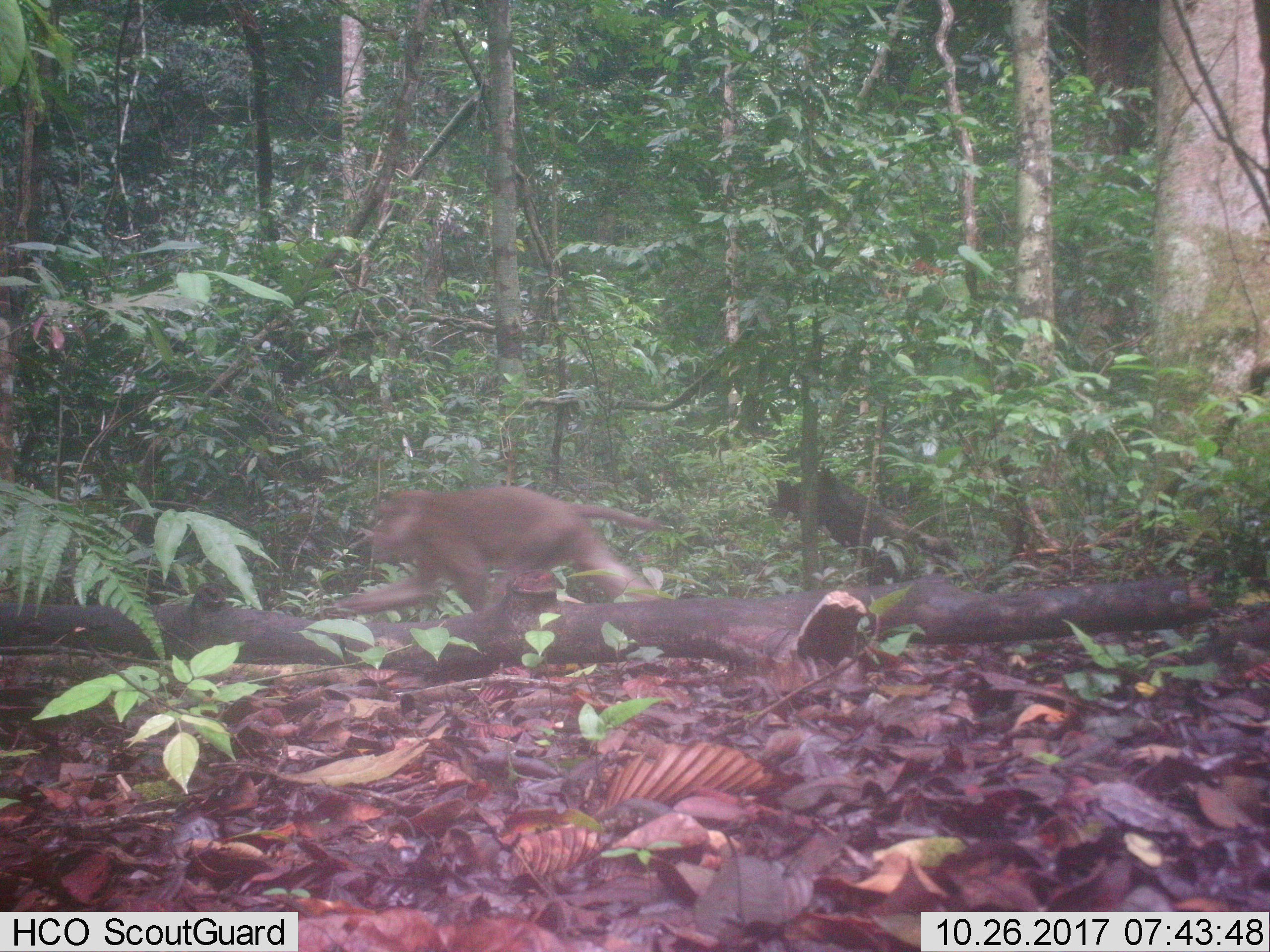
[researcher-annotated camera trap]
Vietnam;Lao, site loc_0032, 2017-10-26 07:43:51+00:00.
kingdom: Animalia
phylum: Chordata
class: Mammalia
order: Primates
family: Cercopithecidae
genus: Macaca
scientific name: Macaca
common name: macaques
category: assam or rhesus macaque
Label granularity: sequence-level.